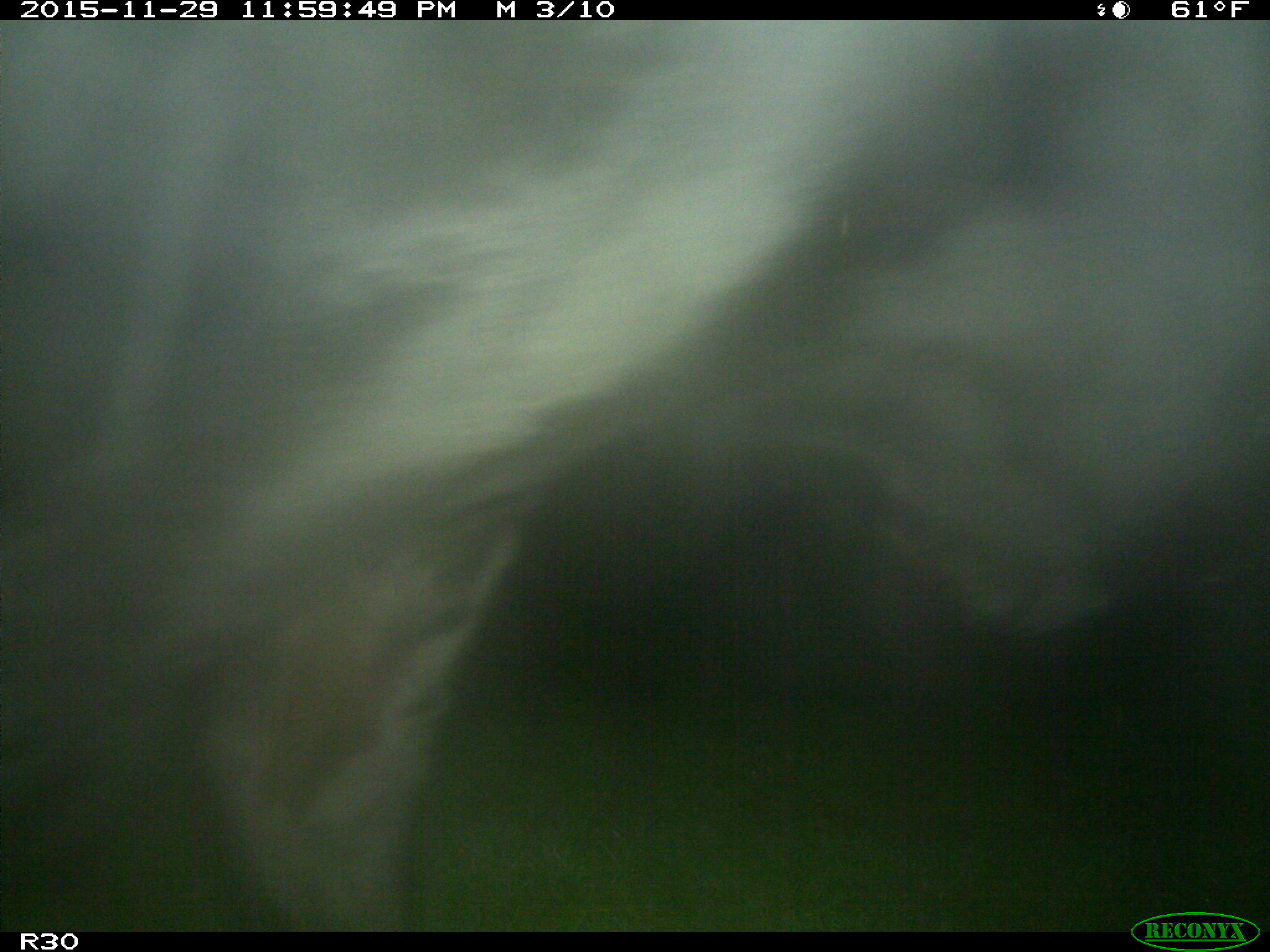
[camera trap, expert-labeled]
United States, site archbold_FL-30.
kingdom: Animalia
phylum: Chordata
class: Mammalia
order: Artiodactyla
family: Bovidae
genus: Bos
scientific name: Bos taurus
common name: domestic cow